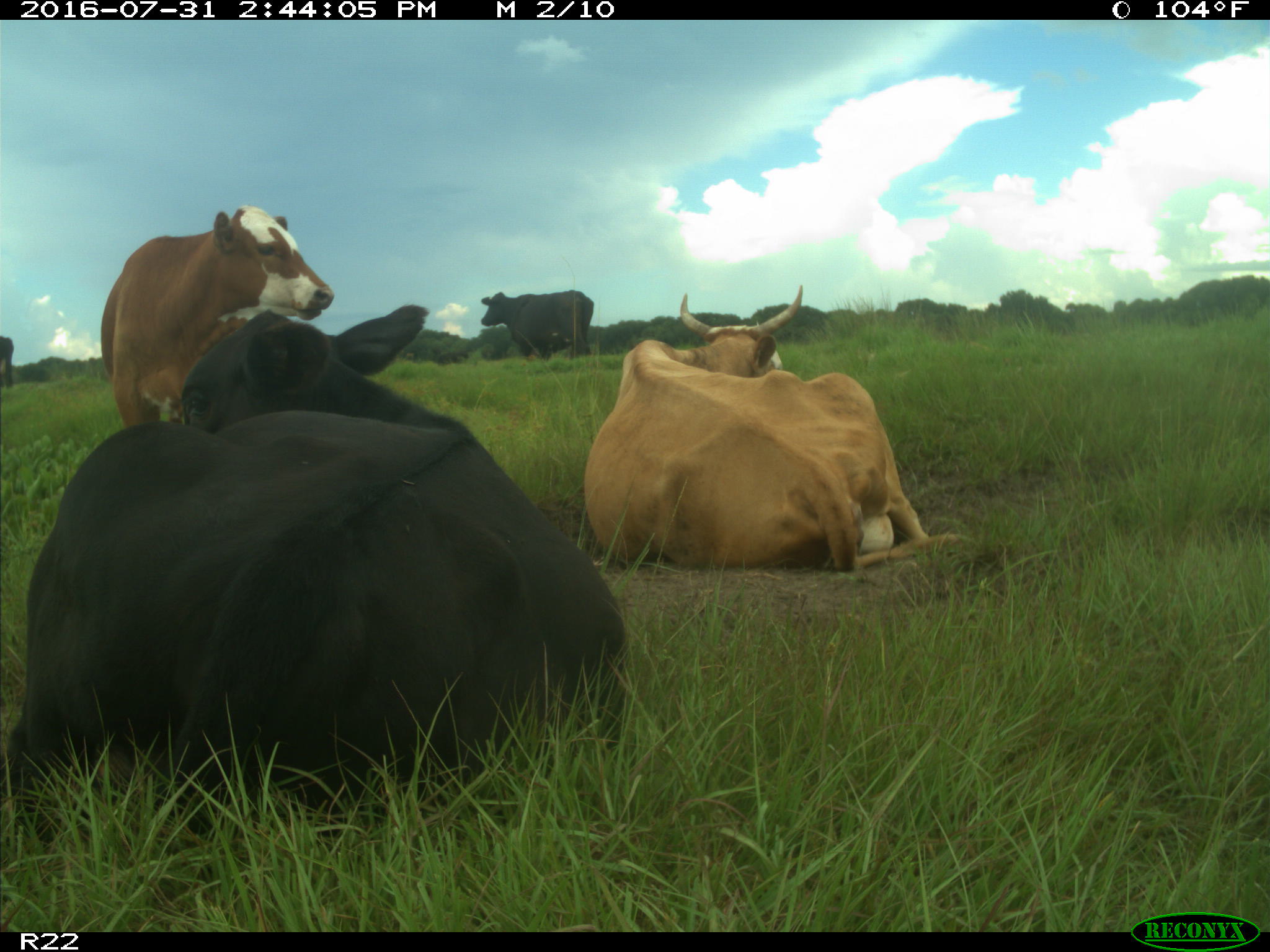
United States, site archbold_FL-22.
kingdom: Animalia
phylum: Chordata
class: Mammalia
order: Artiodactyla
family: Bovidae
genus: Bos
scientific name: Bos taurus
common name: domestic cow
Bos taurus (domestic cow).